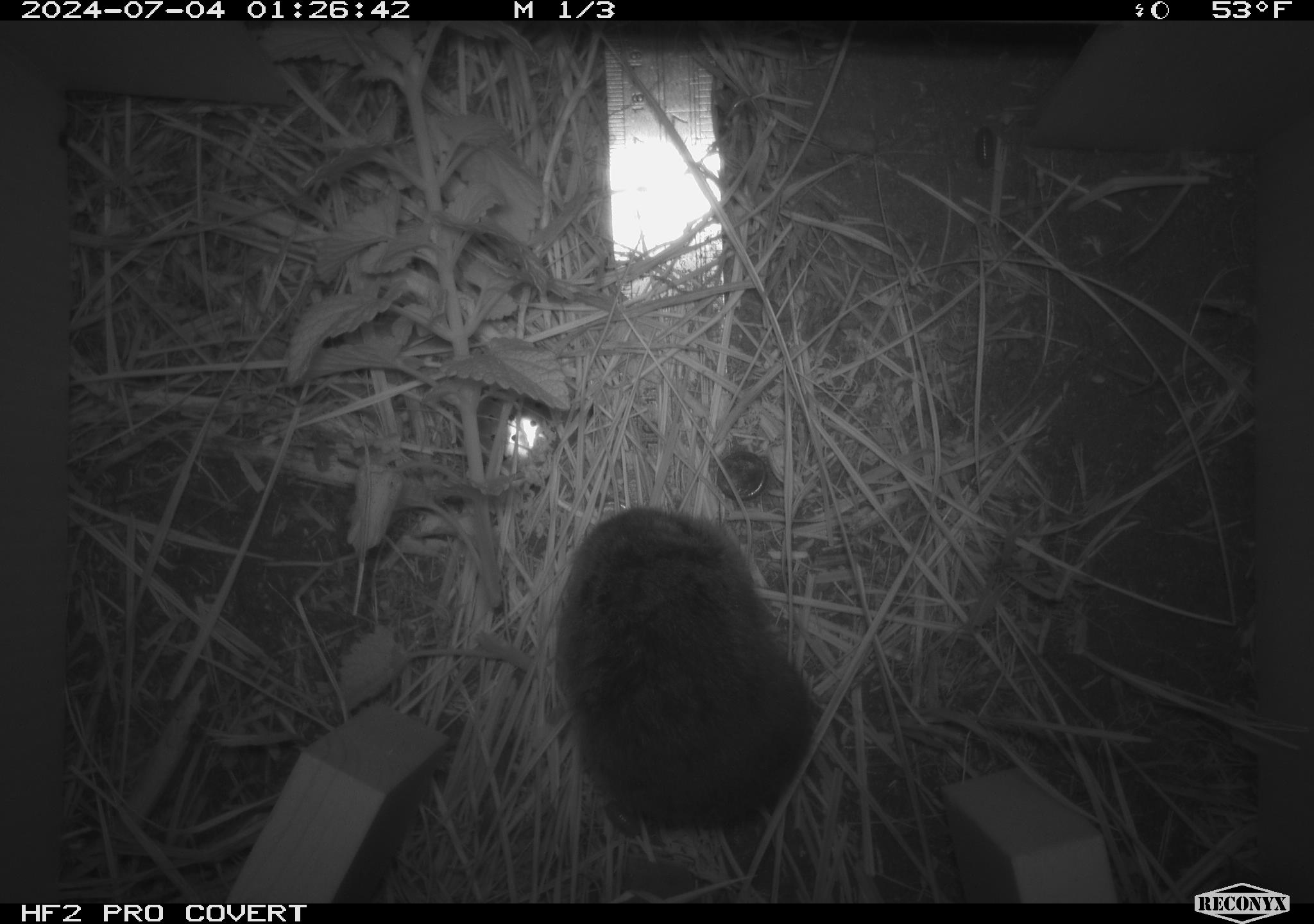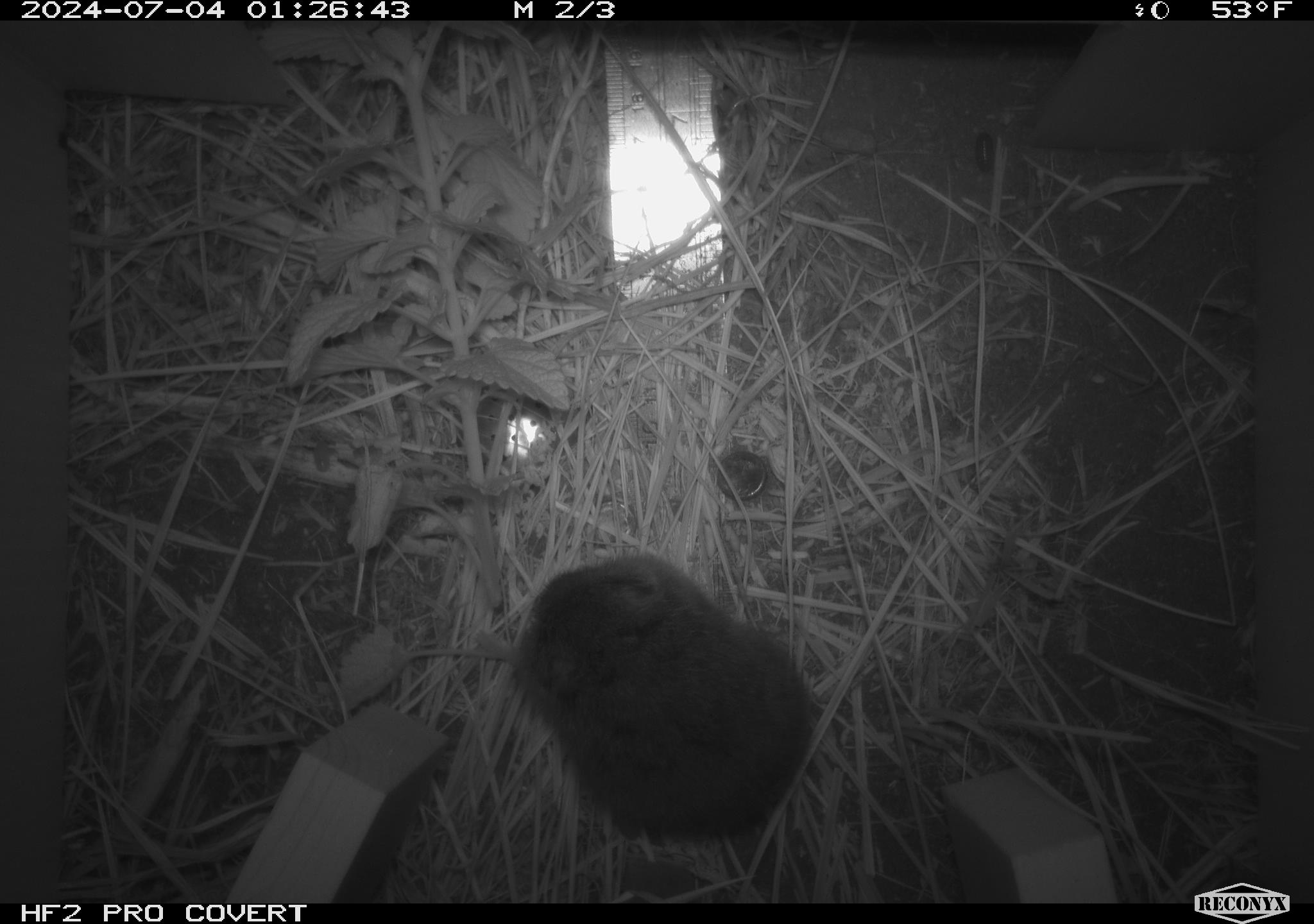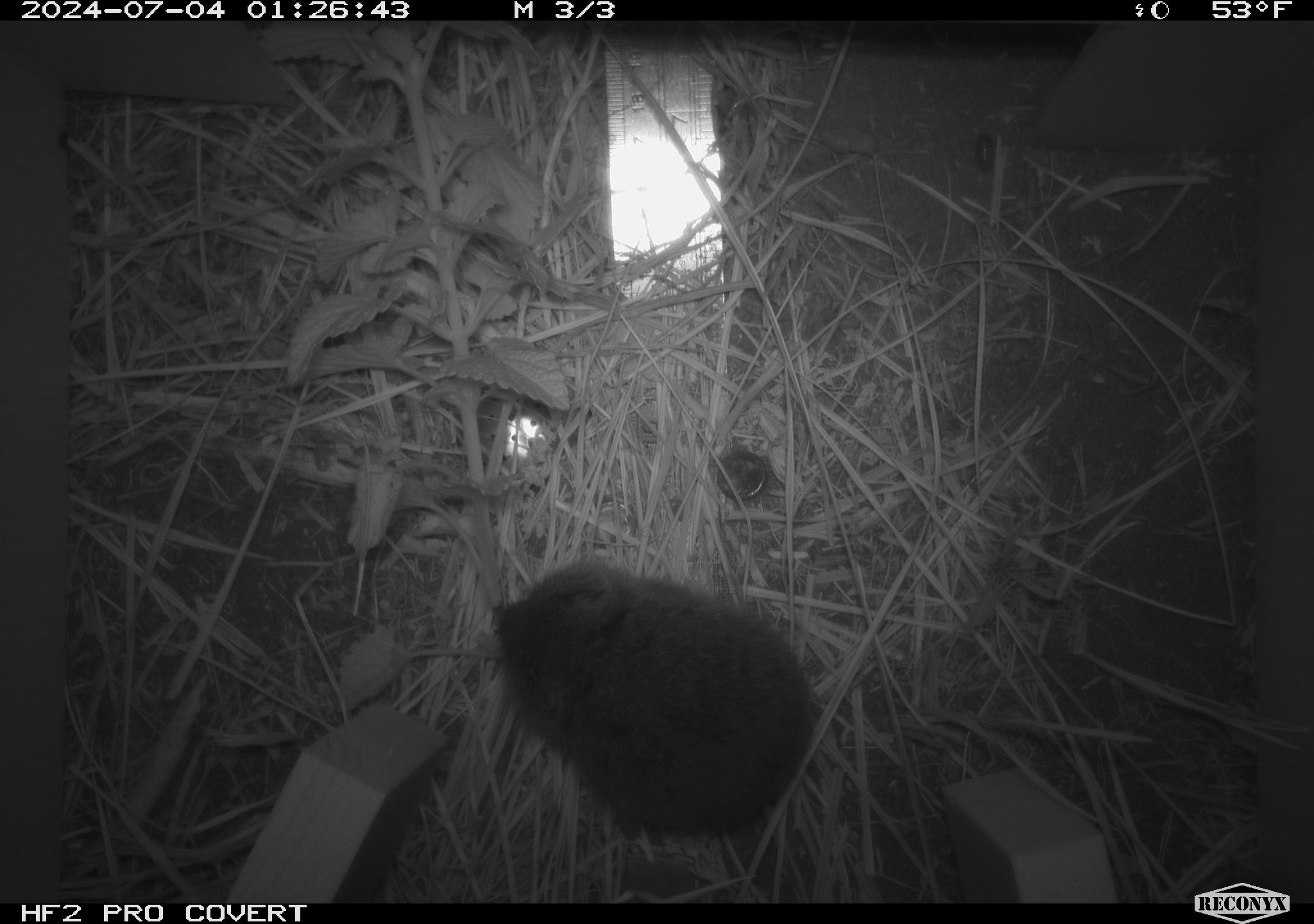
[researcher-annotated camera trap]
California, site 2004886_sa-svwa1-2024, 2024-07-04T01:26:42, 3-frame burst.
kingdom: Animalia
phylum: Chordata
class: Mammalia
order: Rodentia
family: Cricetidae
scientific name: Arvicolinae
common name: voles, lemmings, and muskrats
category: arvicolinae subfamily